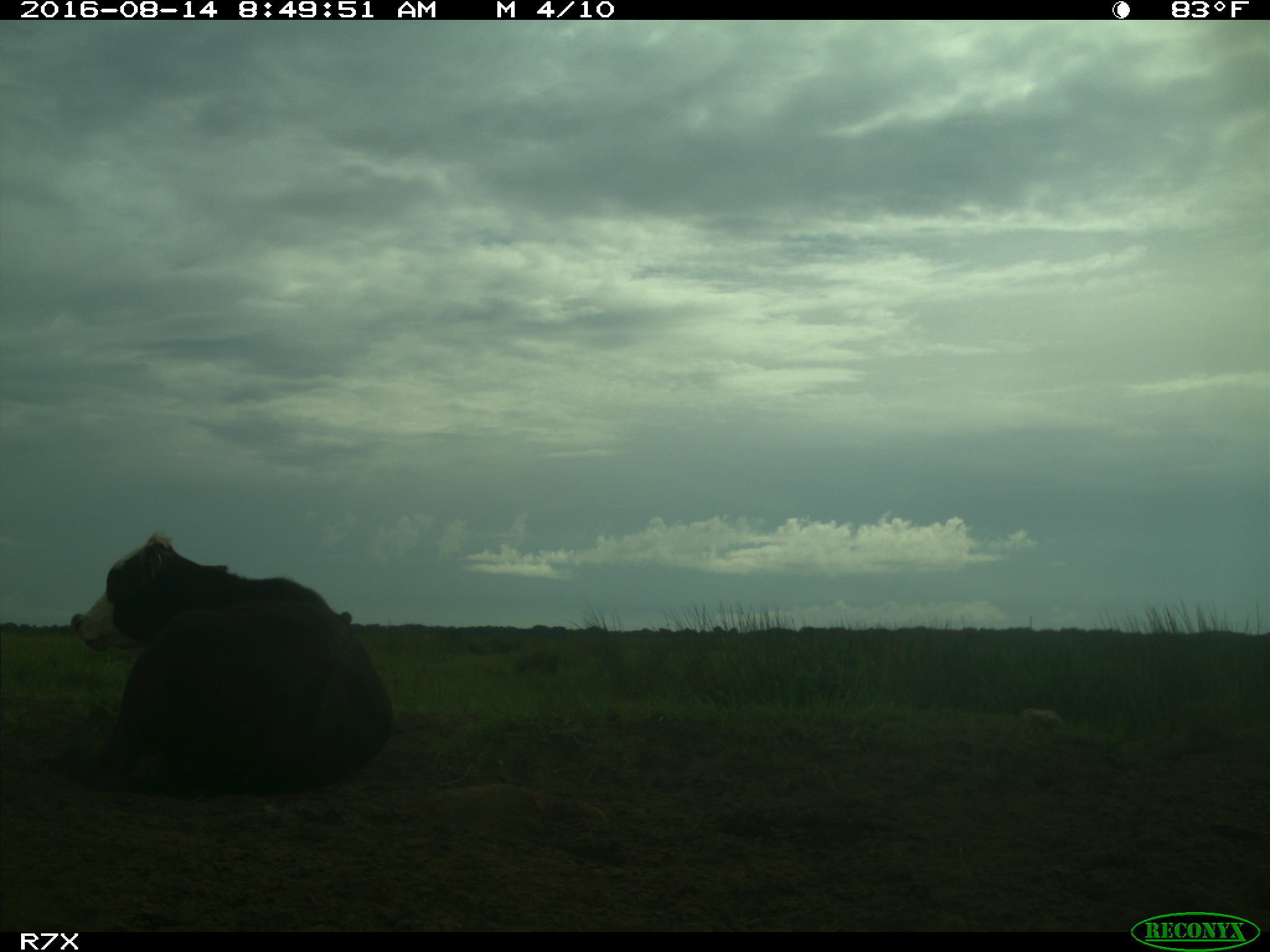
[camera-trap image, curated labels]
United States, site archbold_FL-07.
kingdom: Animalia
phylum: Chordata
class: Mammalia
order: Artiodactyla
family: Bovidae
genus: Bos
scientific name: Bos taurus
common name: domestic cow